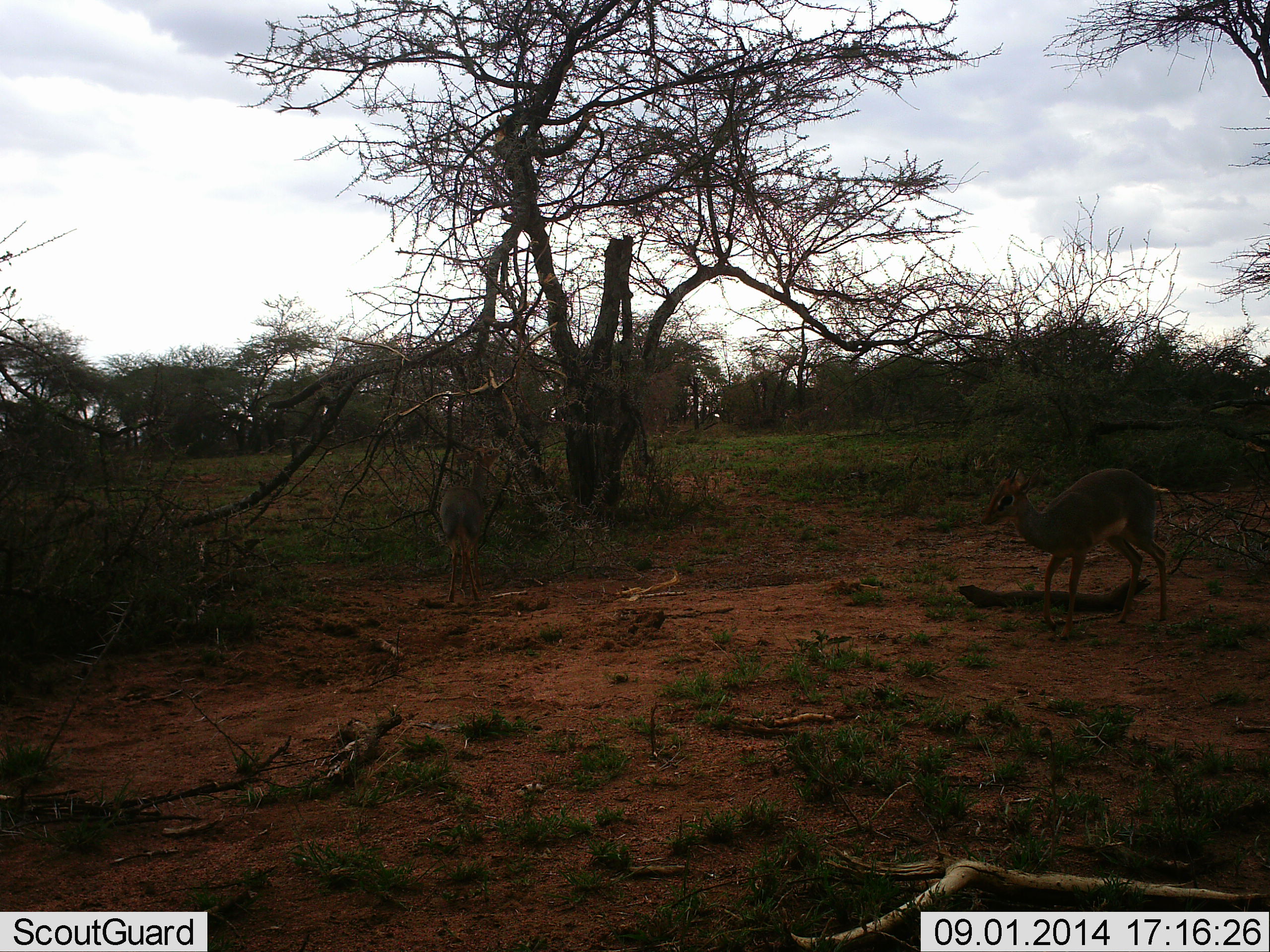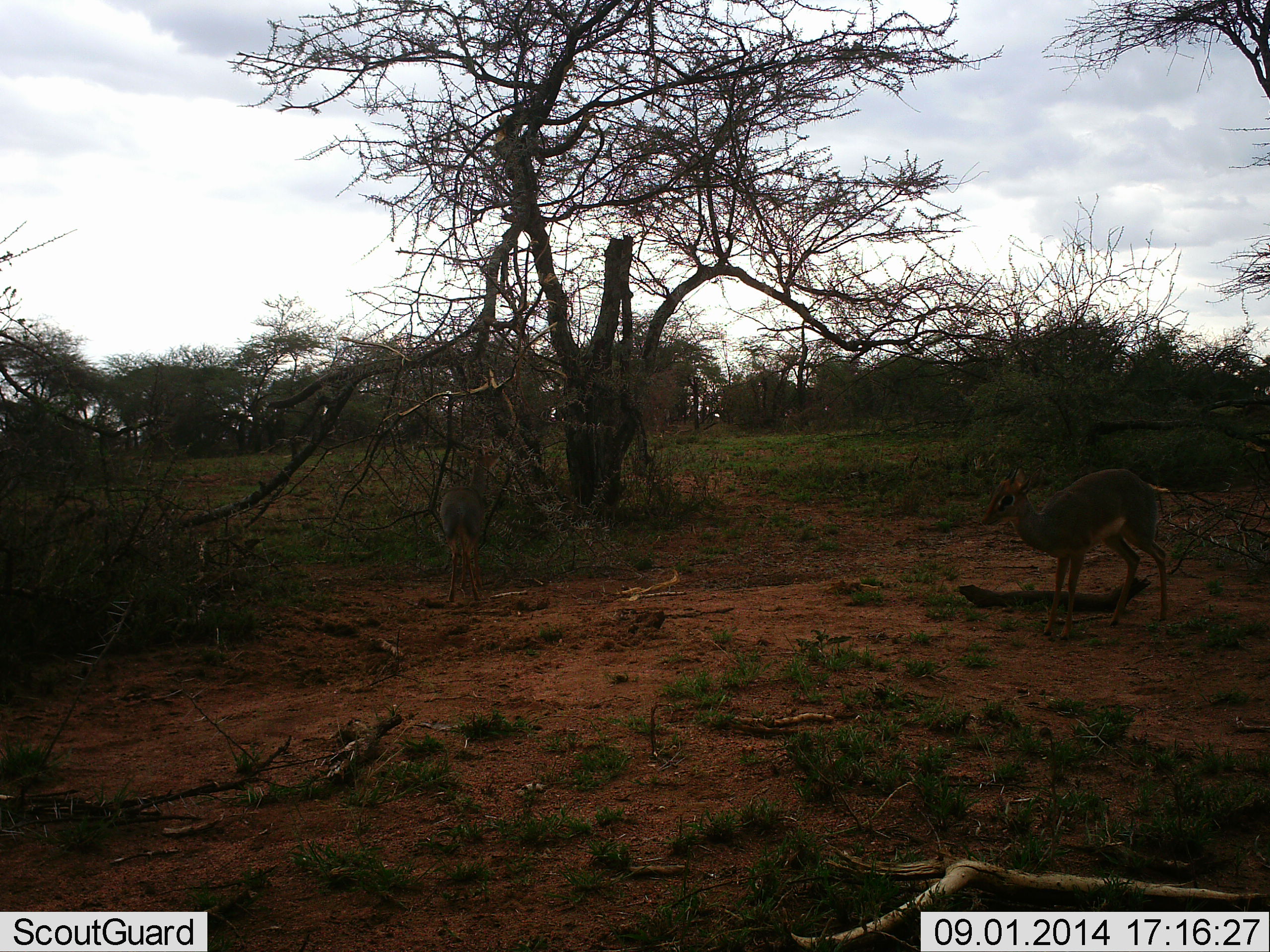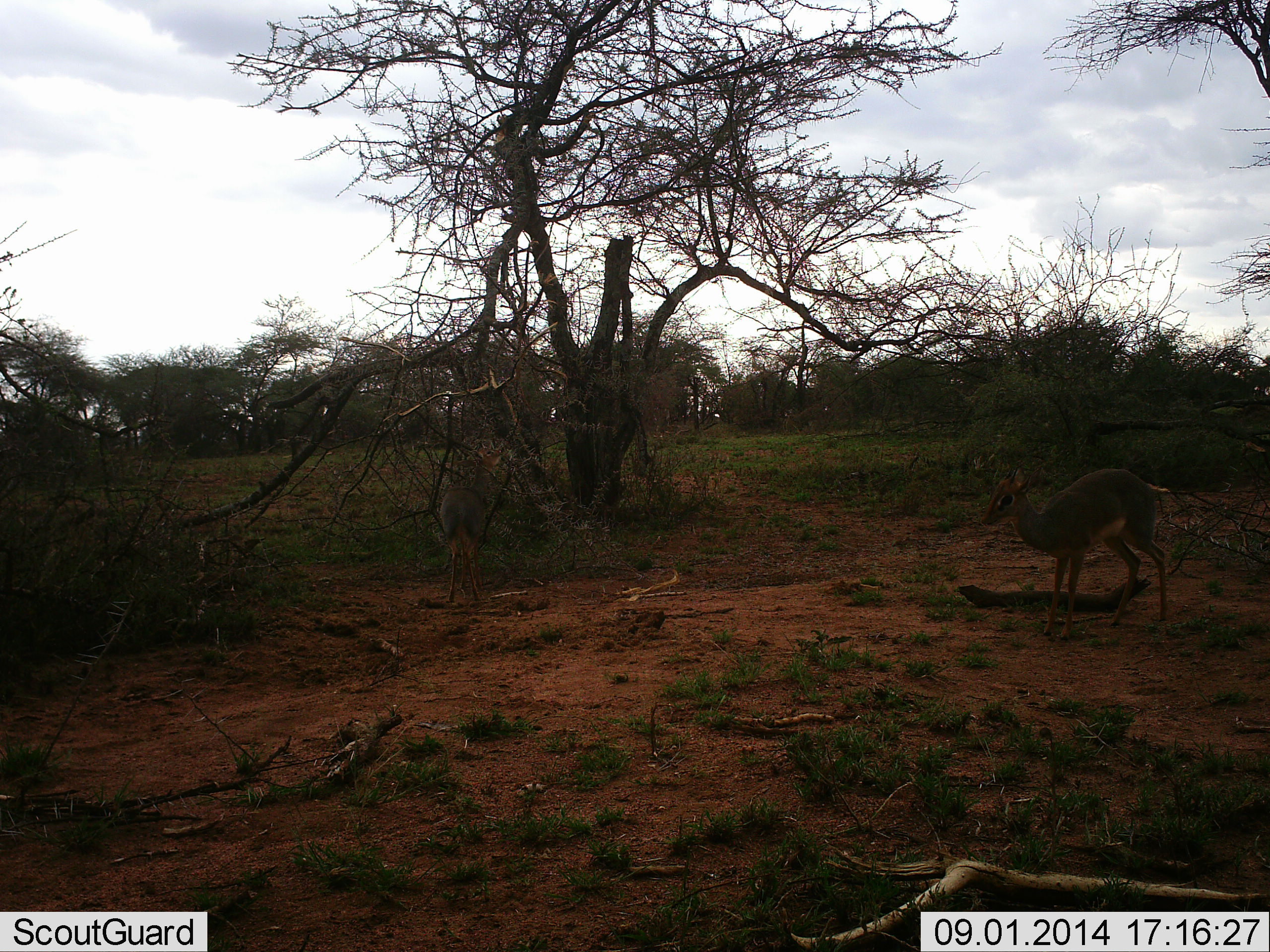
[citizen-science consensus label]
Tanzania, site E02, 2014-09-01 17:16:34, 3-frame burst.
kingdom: Animalia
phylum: Chordata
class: Mammalia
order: Artiodactyla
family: Bovidae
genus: Madoqua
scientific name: Madoqua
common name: dikdik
Dikdik (Madoqua), count 1. Behavior (volunteer vote fractions): standing 100%, resting 0%, moving 0%, interacting 0%. Young present (vote fraction): 0%. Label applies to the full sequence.